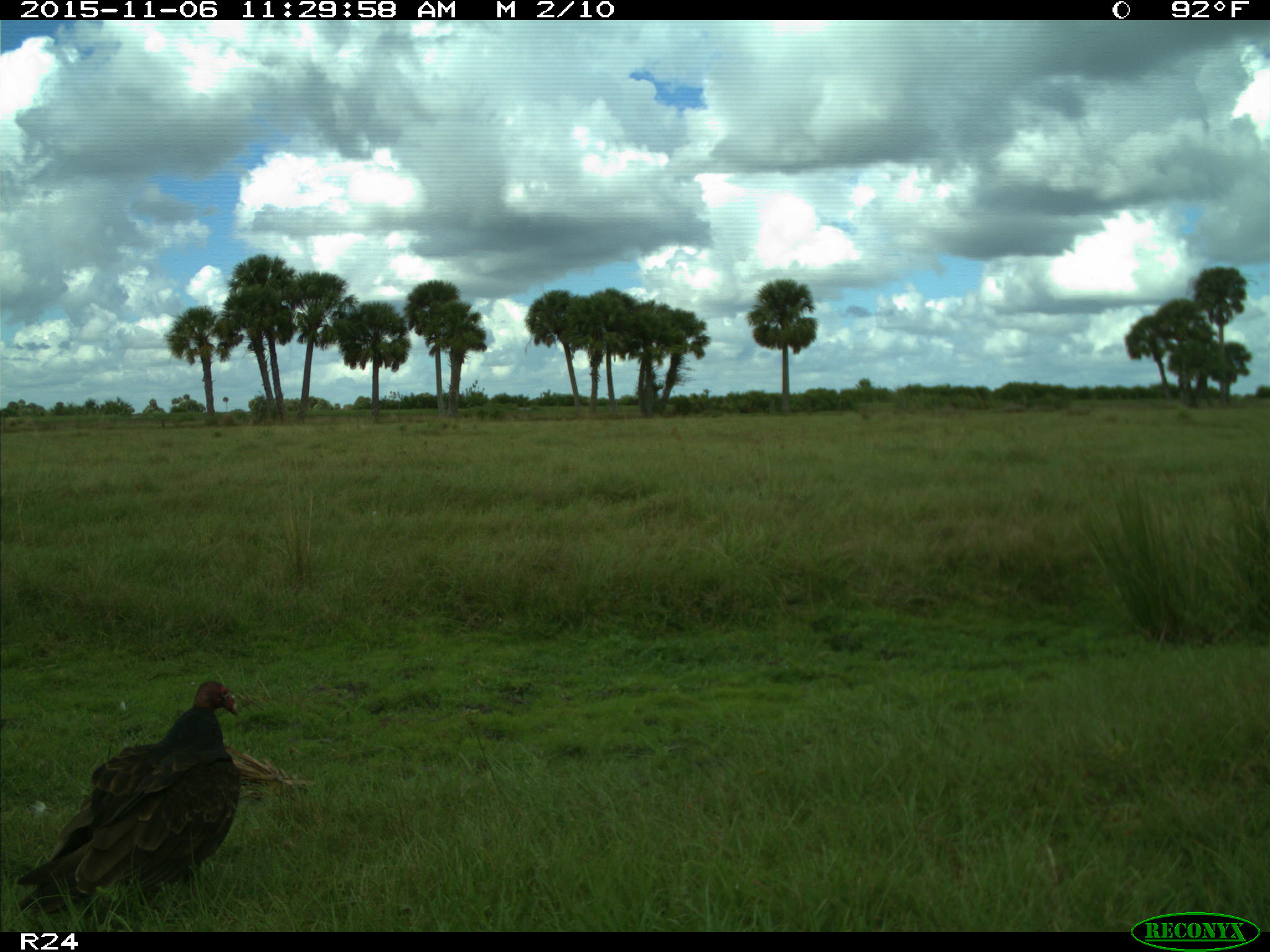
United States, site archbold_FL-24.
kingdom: Animalia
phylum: Chordata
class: Aves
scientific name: Aves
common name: birds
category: unidentified bird